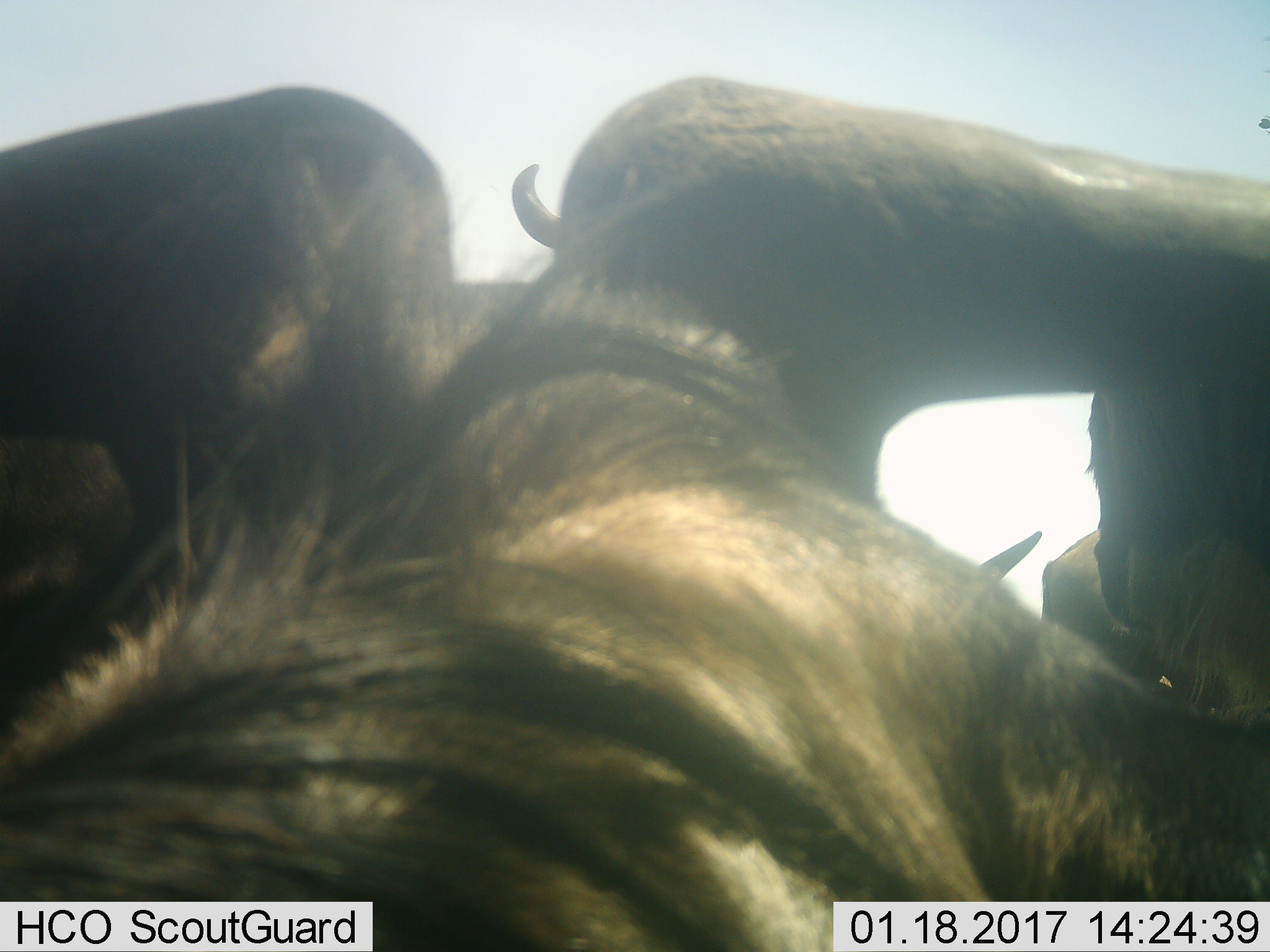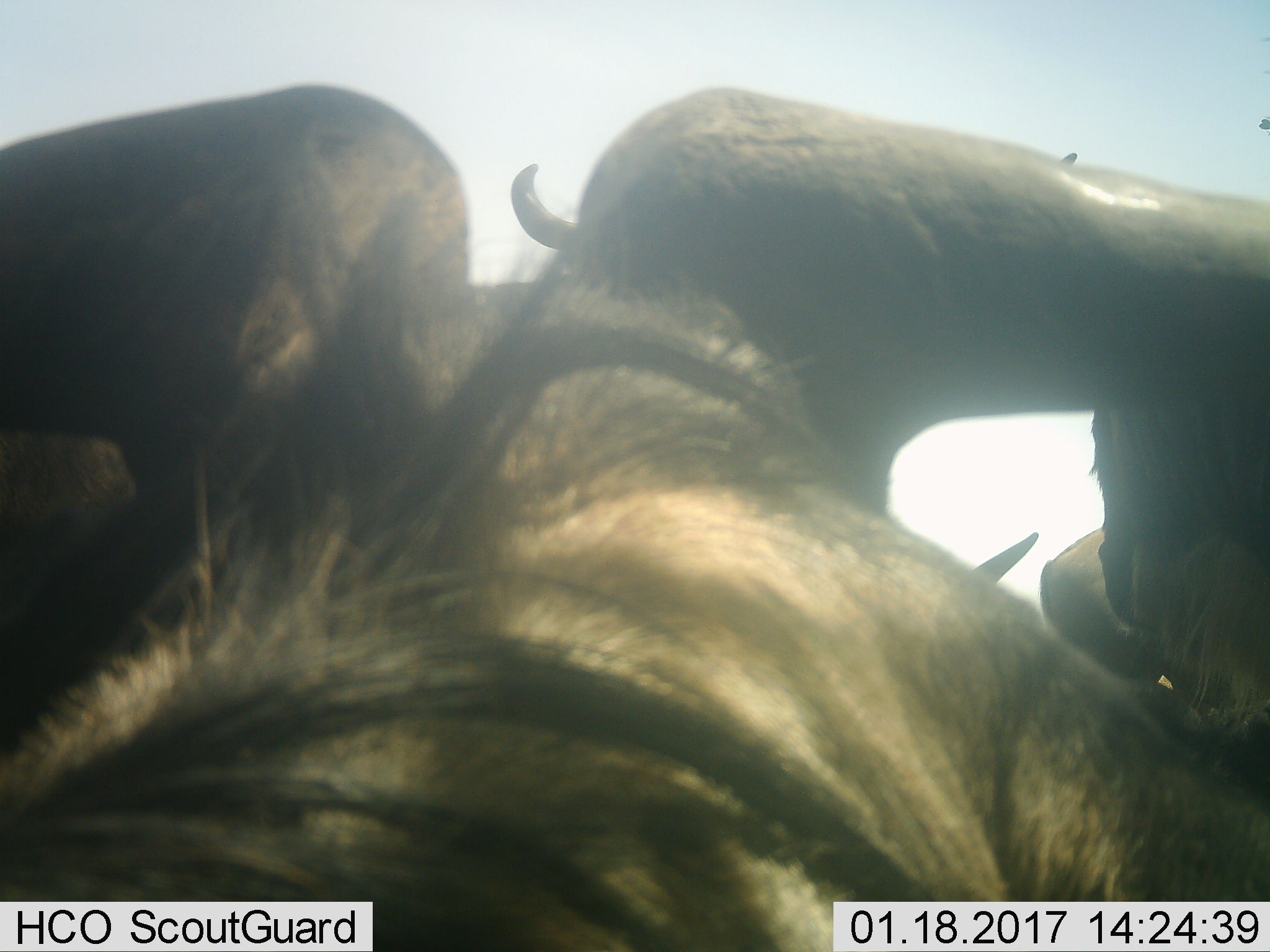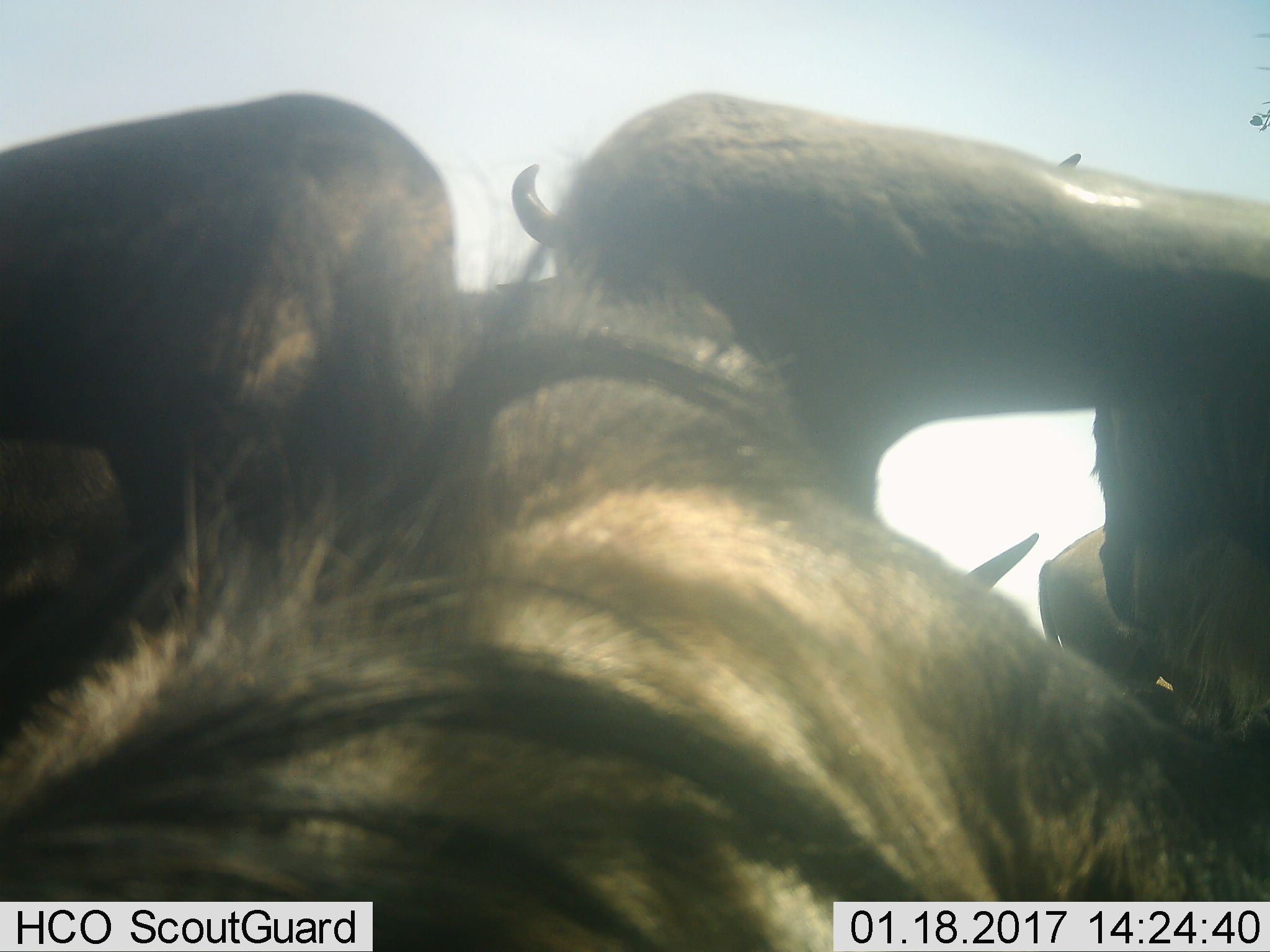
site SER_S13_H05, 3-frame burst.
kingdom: Animalia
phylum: Chordata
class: Mammalia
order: Artiodactyla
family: Bovidae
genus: Connochaetes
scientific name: Connochaetes taurinus taurinus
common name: blue wildebeest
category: wildebeestblue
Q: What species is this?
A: Wildebeestblue (blue wildebeest) (Connochaetes taurinus taurinus).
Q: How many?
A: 2.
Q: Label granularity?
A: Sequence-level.